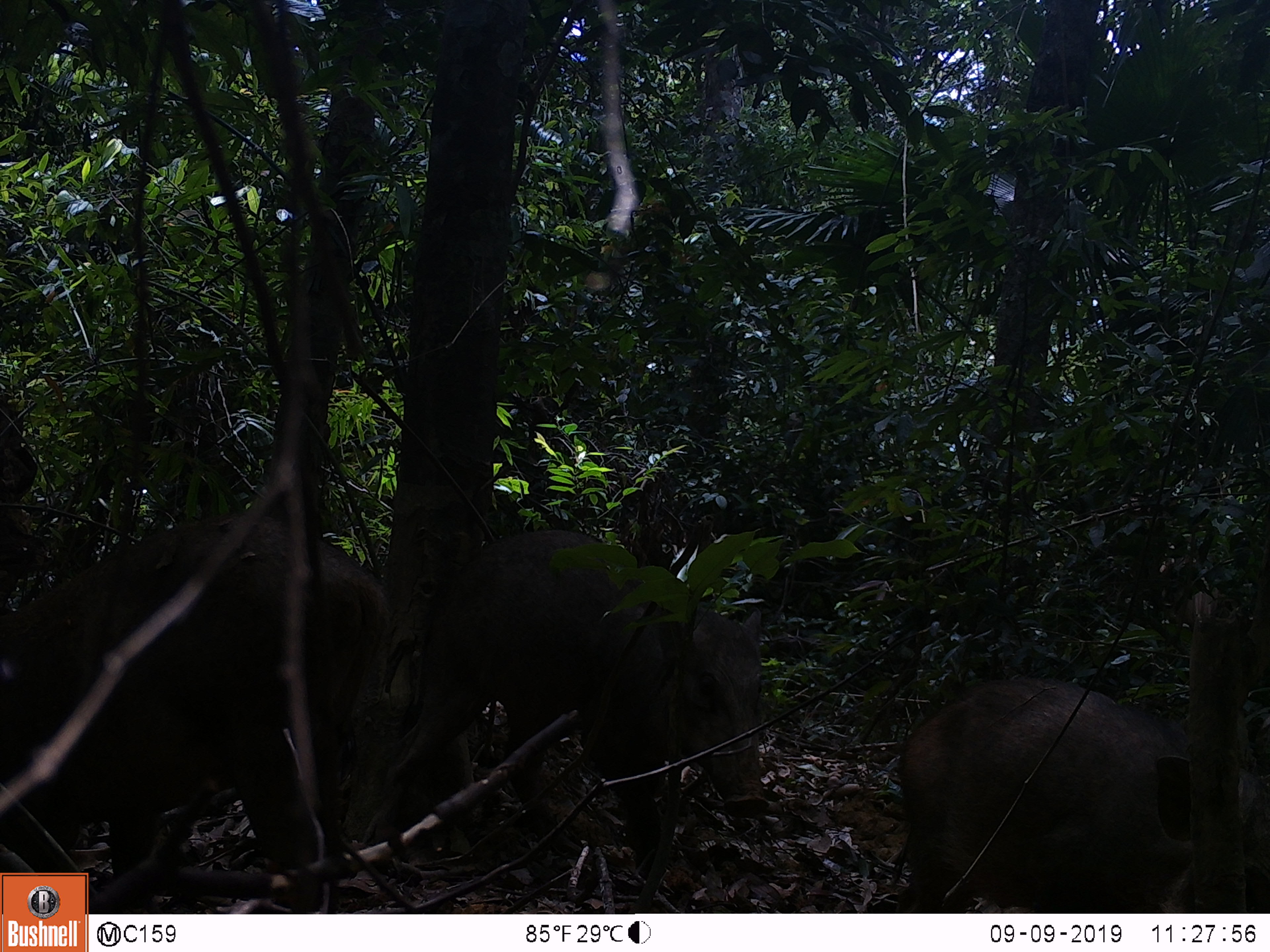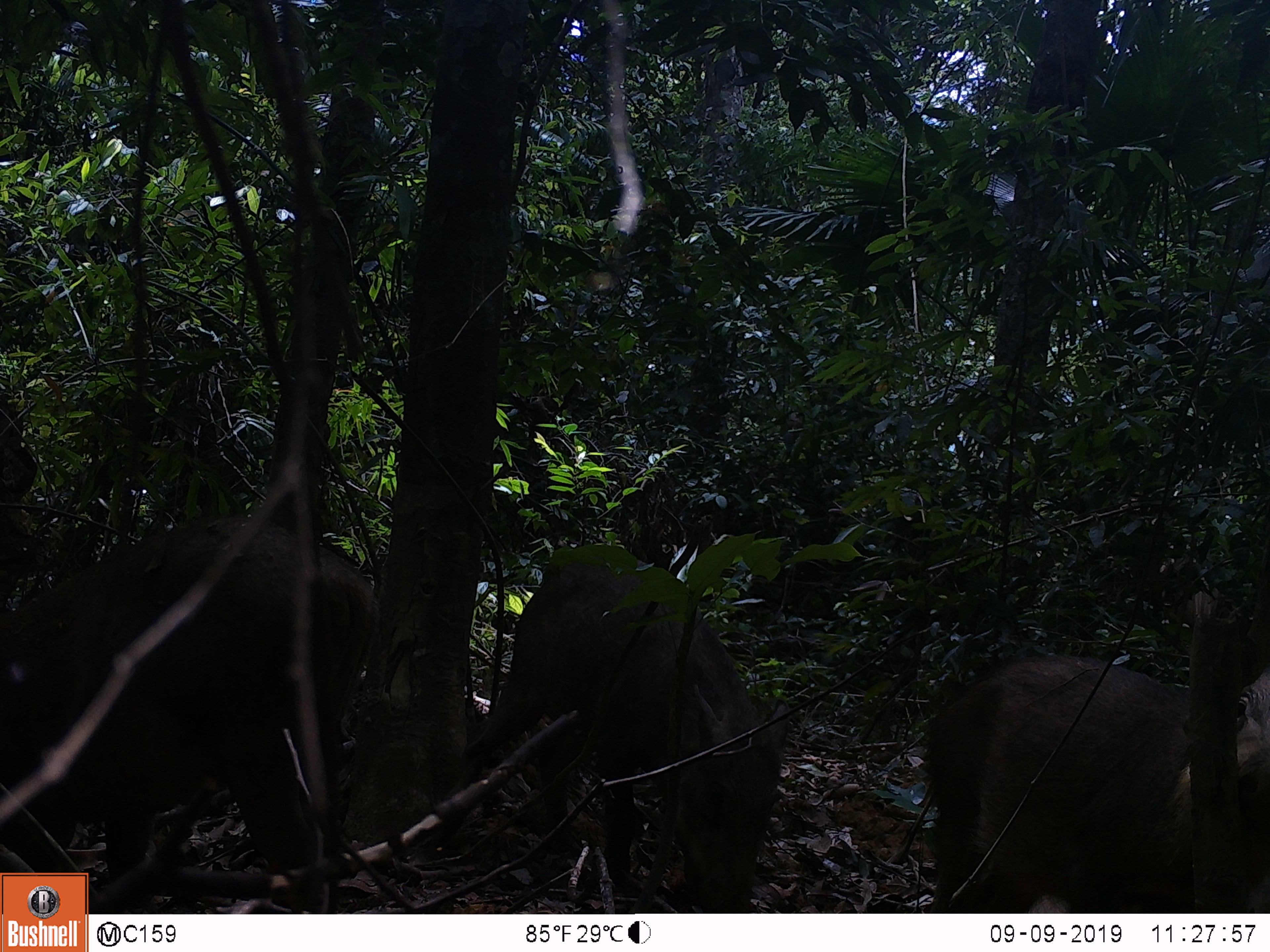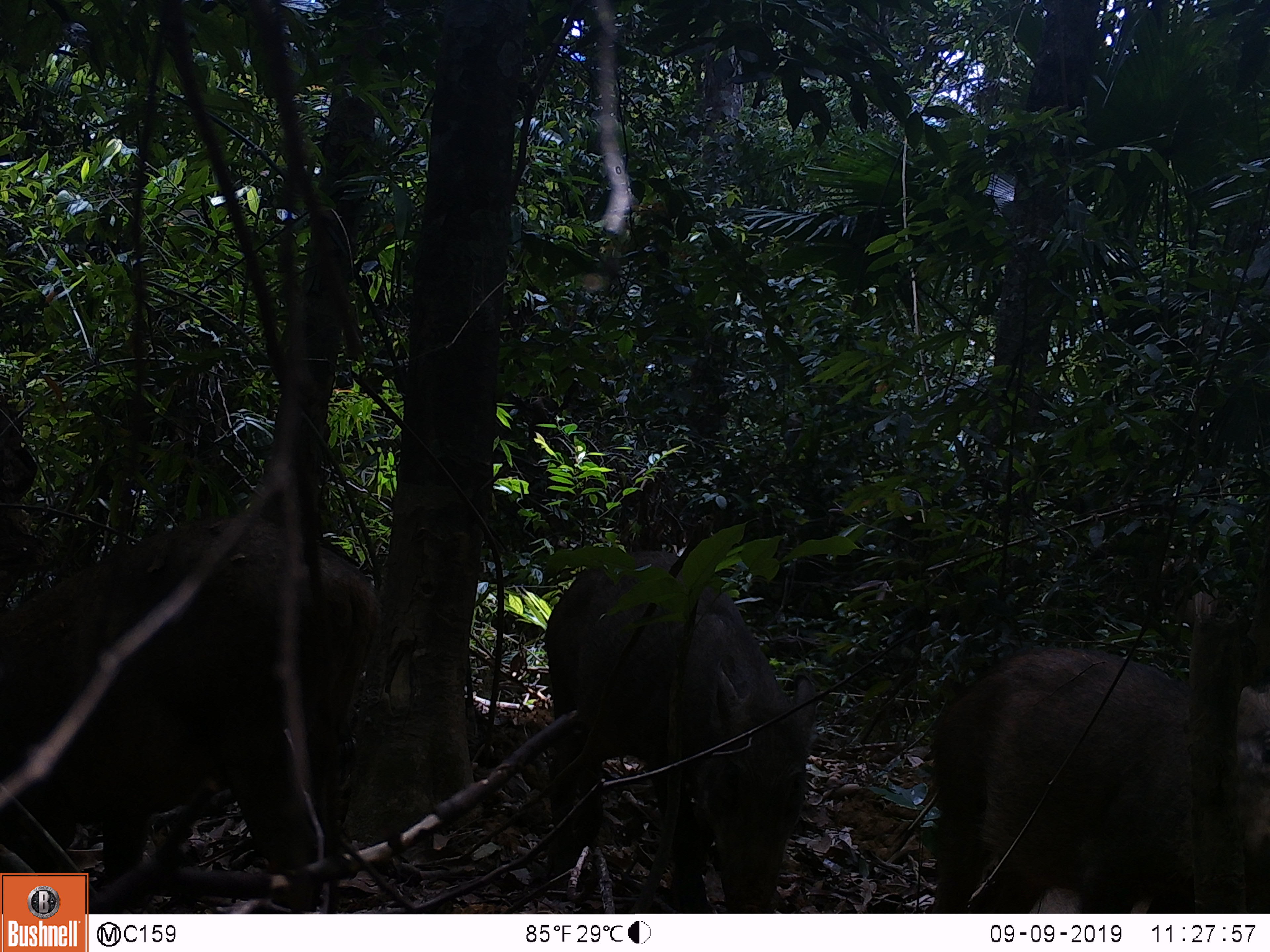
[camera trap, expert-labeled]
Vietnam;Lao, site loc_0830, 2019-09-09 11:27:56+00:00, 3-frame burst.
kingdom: Animalia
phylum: Chordata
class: Mammalia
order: Artiodactyla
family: Suidae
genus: Sus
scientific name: Sus scrofa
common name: eurasian wild pig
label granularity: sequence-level